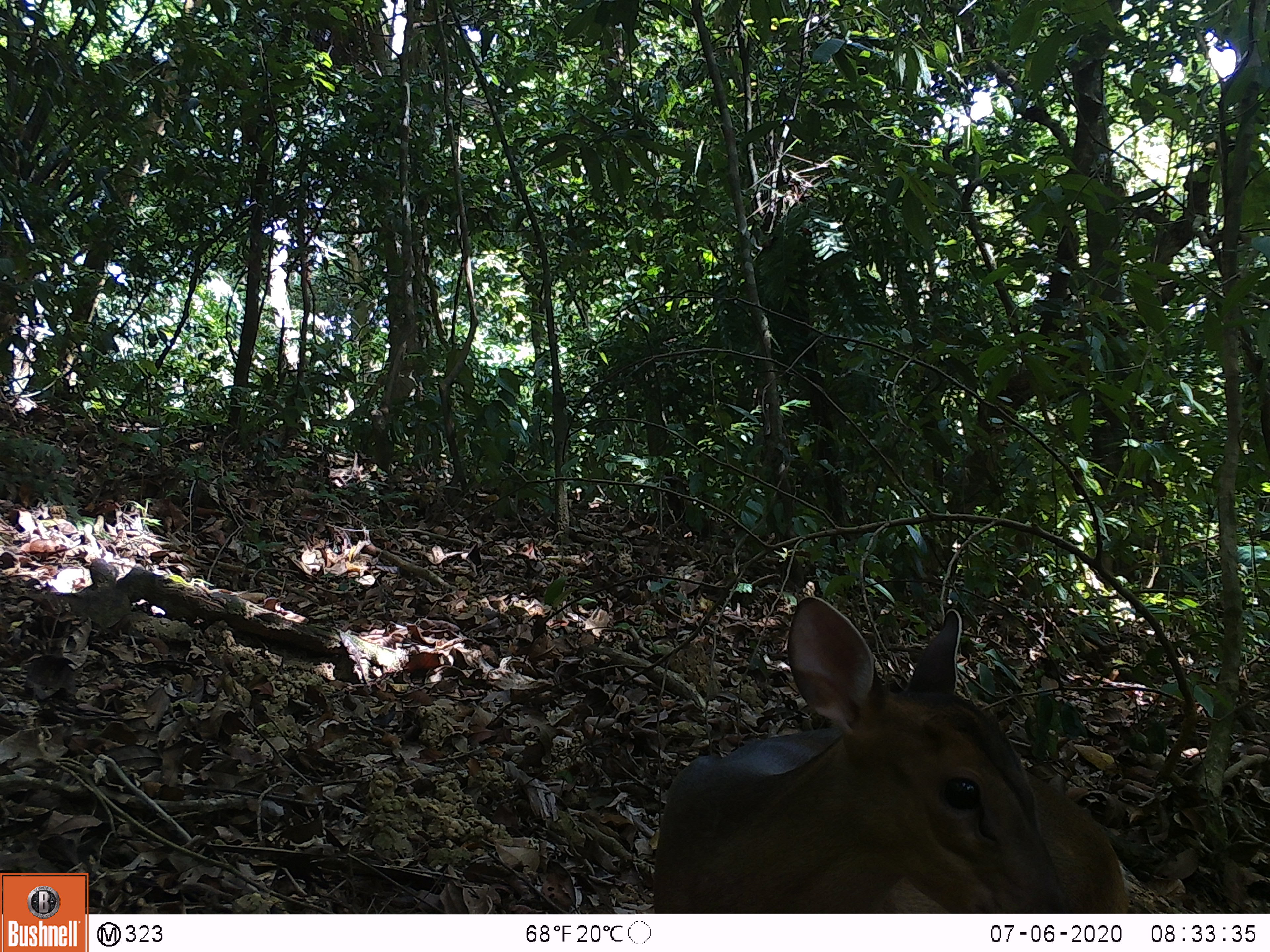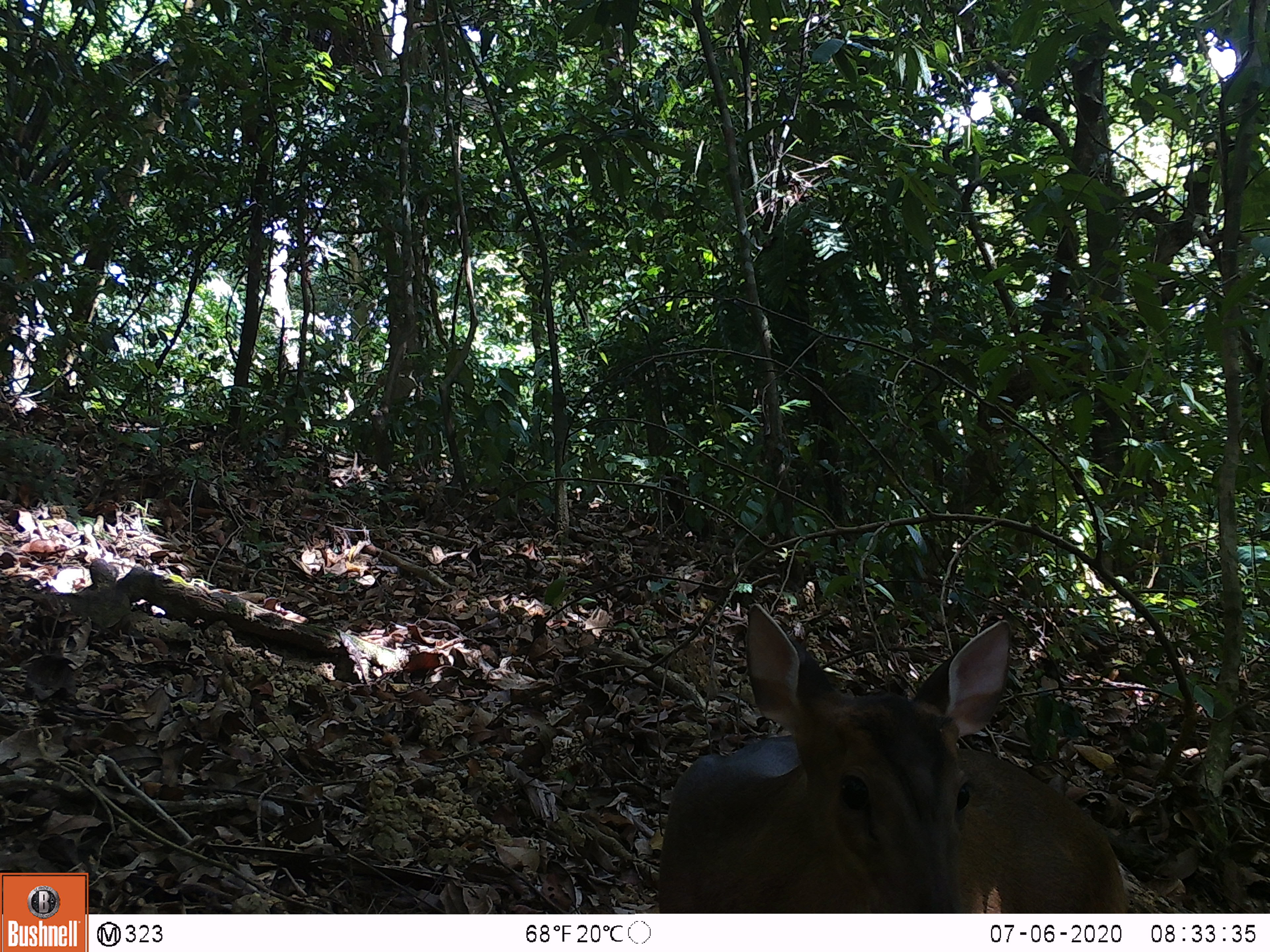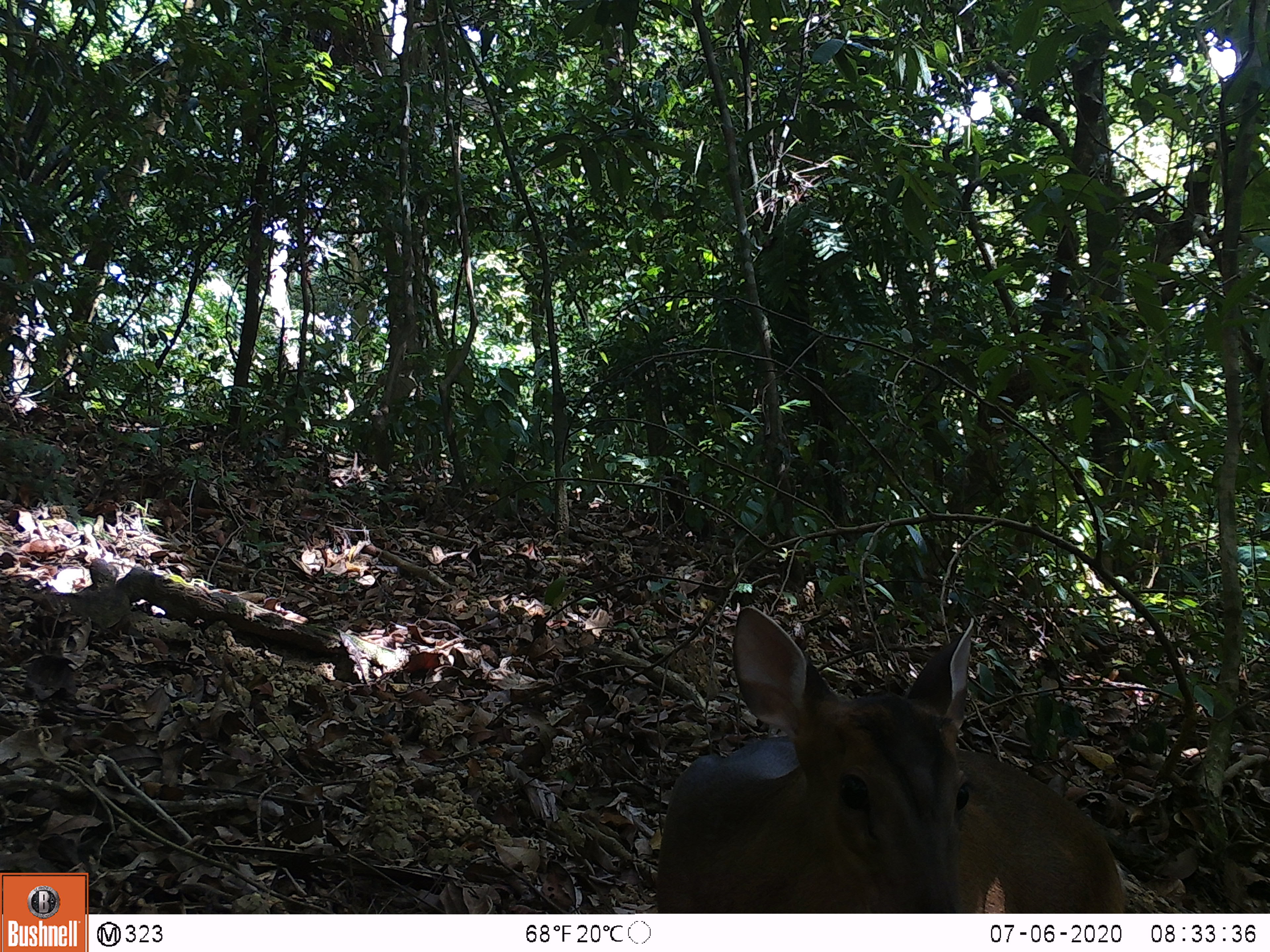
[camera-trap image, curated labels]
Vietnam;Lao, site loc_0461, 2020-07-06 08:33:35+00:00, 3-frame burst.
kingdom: Animalia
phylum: Chordata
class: Mammalia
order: Artiodactyla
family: Cervidae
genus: Muntiacus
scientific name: Muntiacus vuquangensis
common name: large-antlered muntjac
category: large antlered muntjac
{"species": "large antlered muntjac (large-antlered muntjac) (Muntiacus vuquangensis)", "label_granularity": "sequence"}